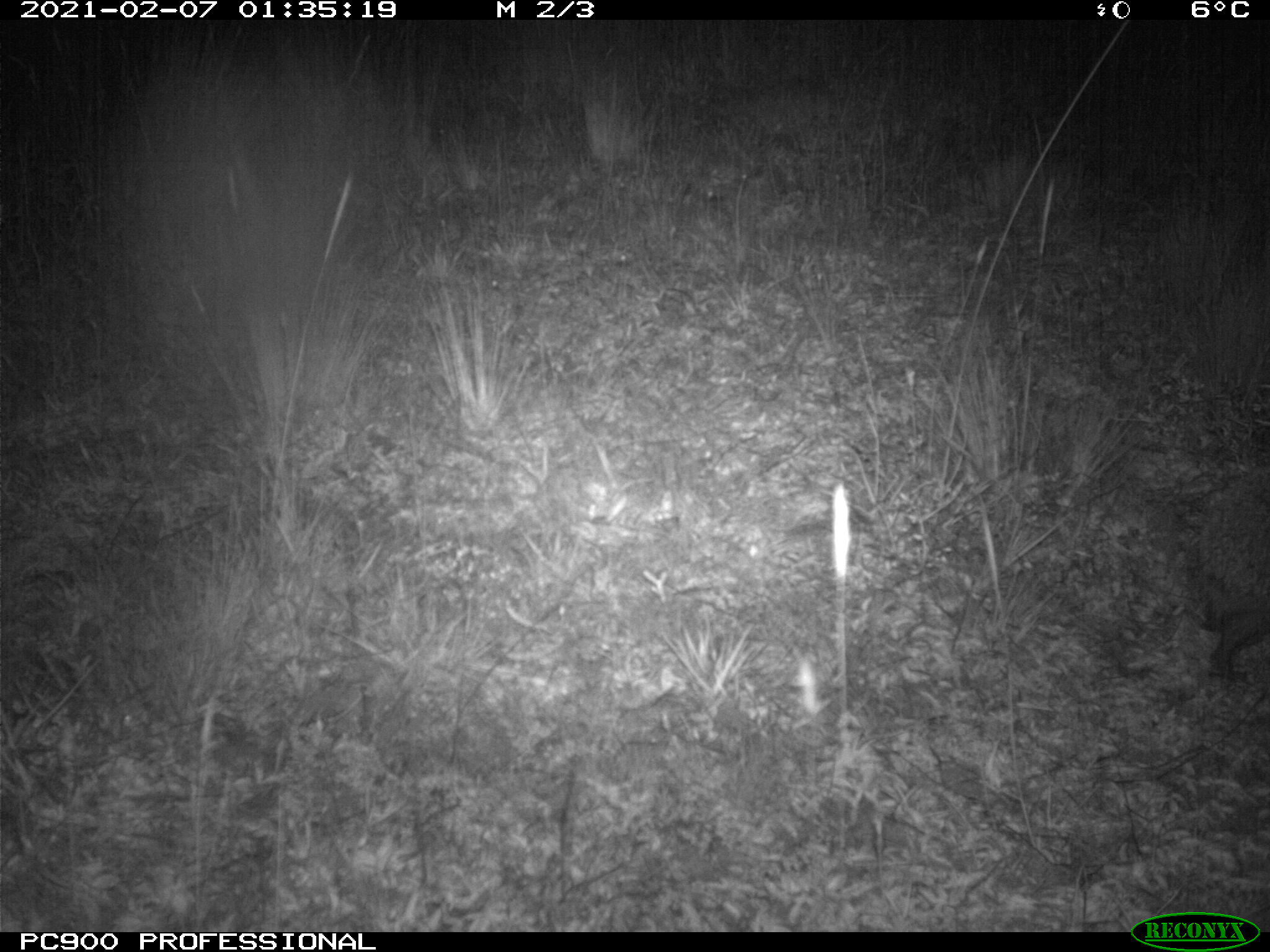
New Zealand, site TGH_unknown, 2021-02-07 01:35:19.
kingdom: Animalia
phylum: Chordata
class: Mammalia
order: Eulipotyphla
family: Erinaceidae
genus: Erinaceus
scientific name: Erinaceus europaeus europaeus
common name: european hedgehog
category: hedgehog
Hedgehog (european hedgehog) (Erinaceus europaeus europaeus).